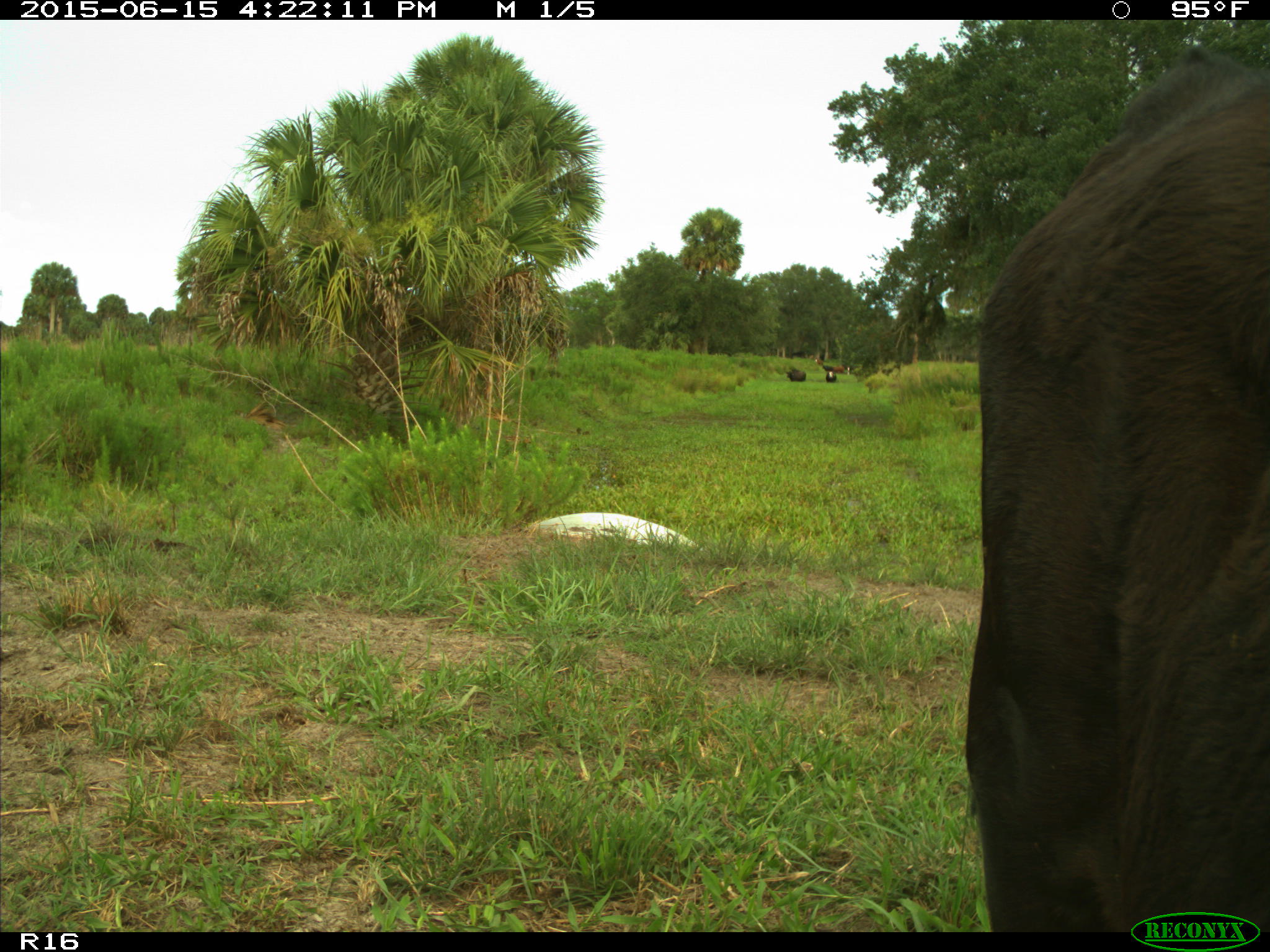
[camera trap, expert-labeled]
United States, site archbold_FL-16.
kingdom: Animalia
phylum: Chordata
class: Mammalia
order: Artiodactyla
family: Bovidae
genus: Bos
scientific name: Bos taurus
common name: domestic cow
Bos taurus (domestic cow).